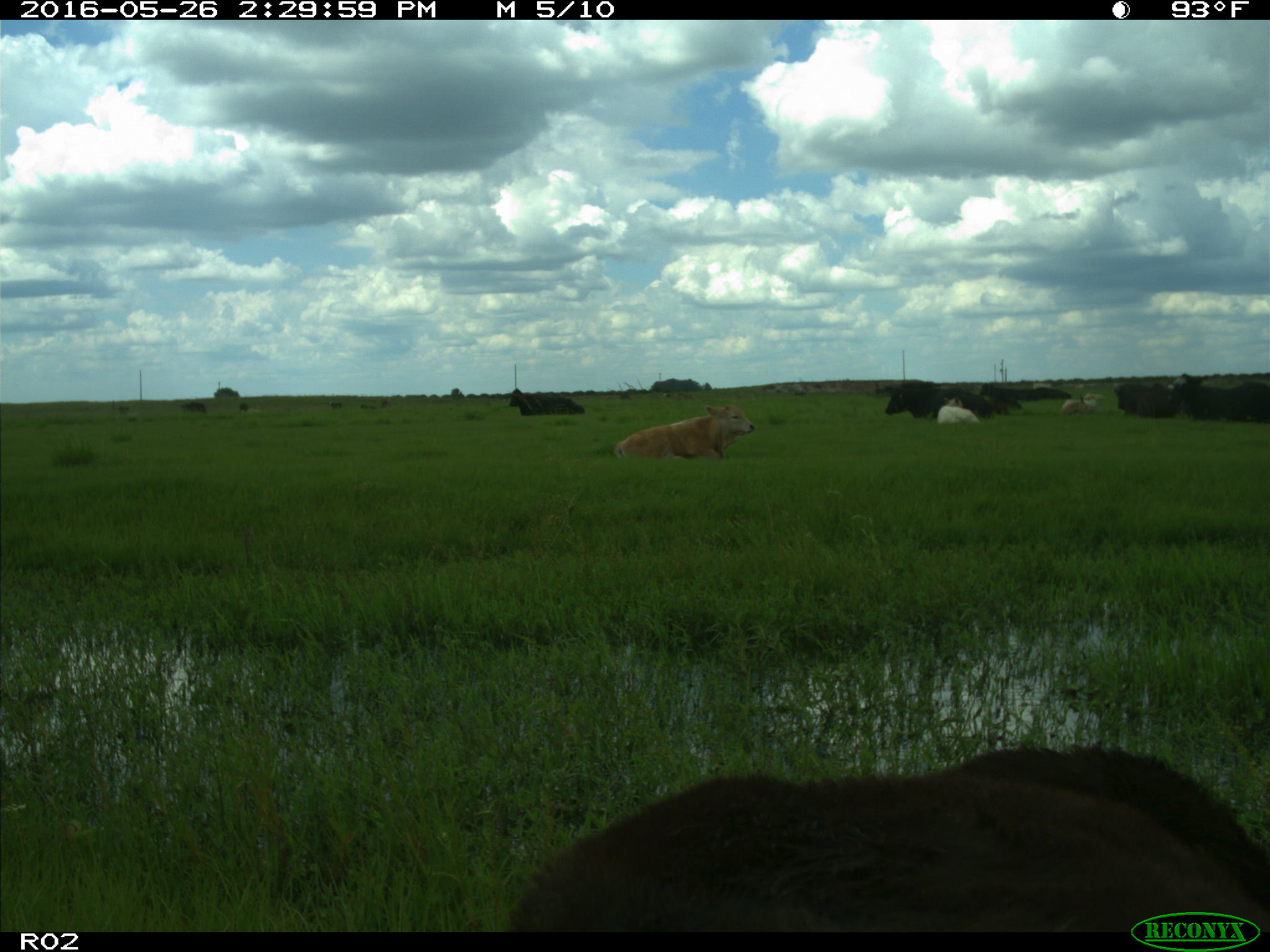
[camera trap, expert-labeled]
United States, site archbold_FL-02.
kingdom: Animalia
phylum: Chordata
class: Mammalia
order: Artiodactyla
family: Bovidae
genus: Bos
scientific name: Bos taurus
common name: domestic cow